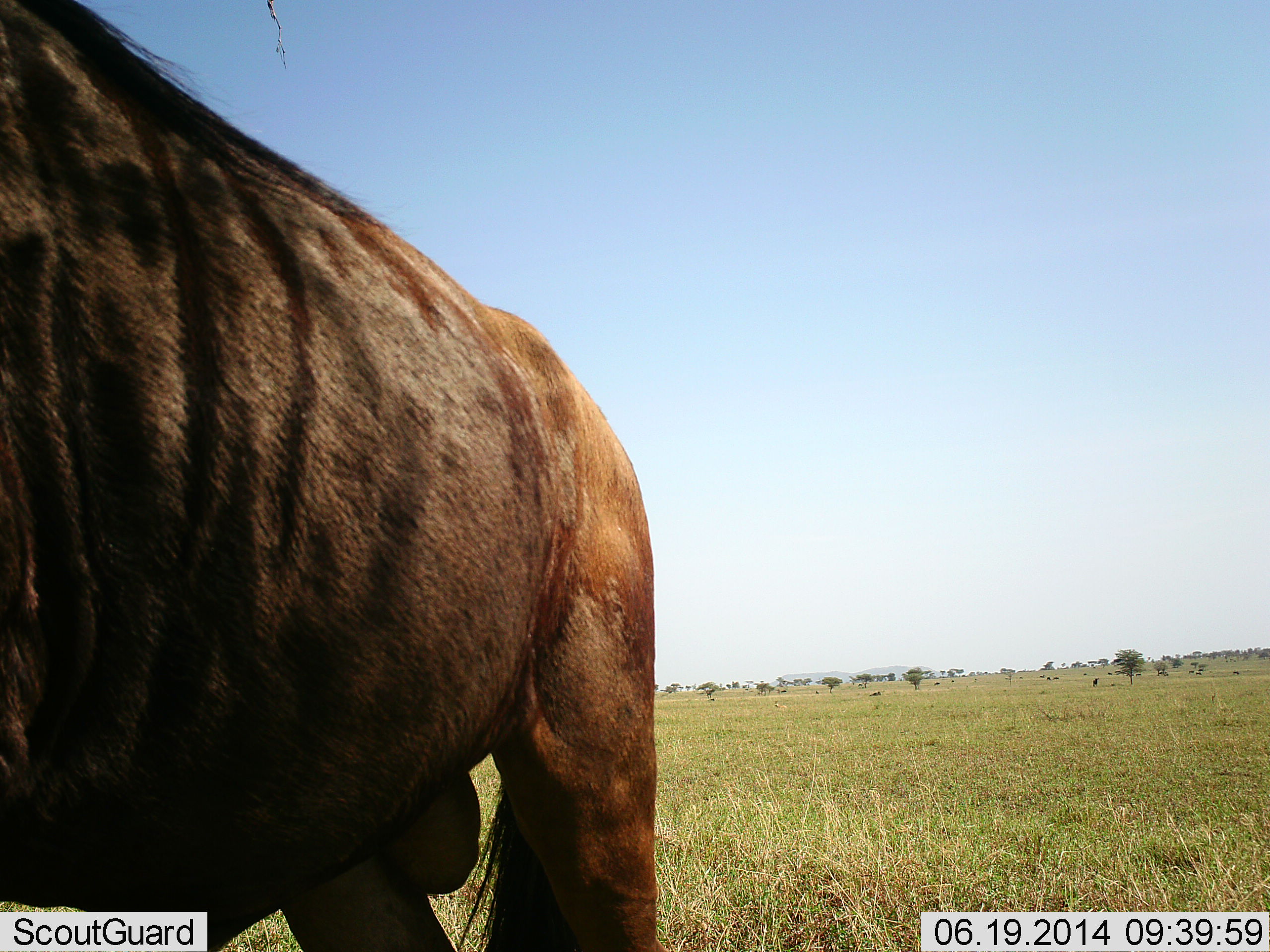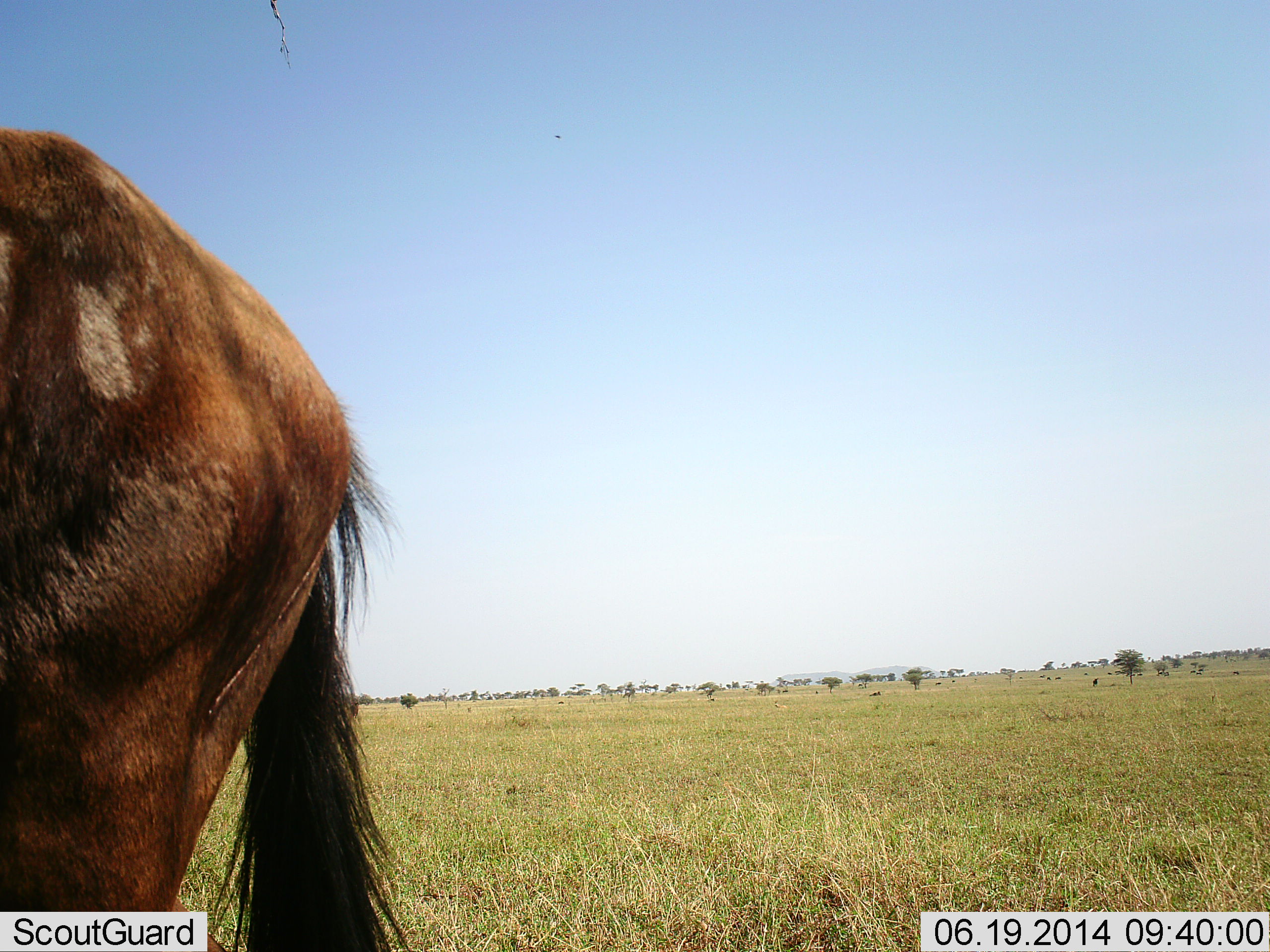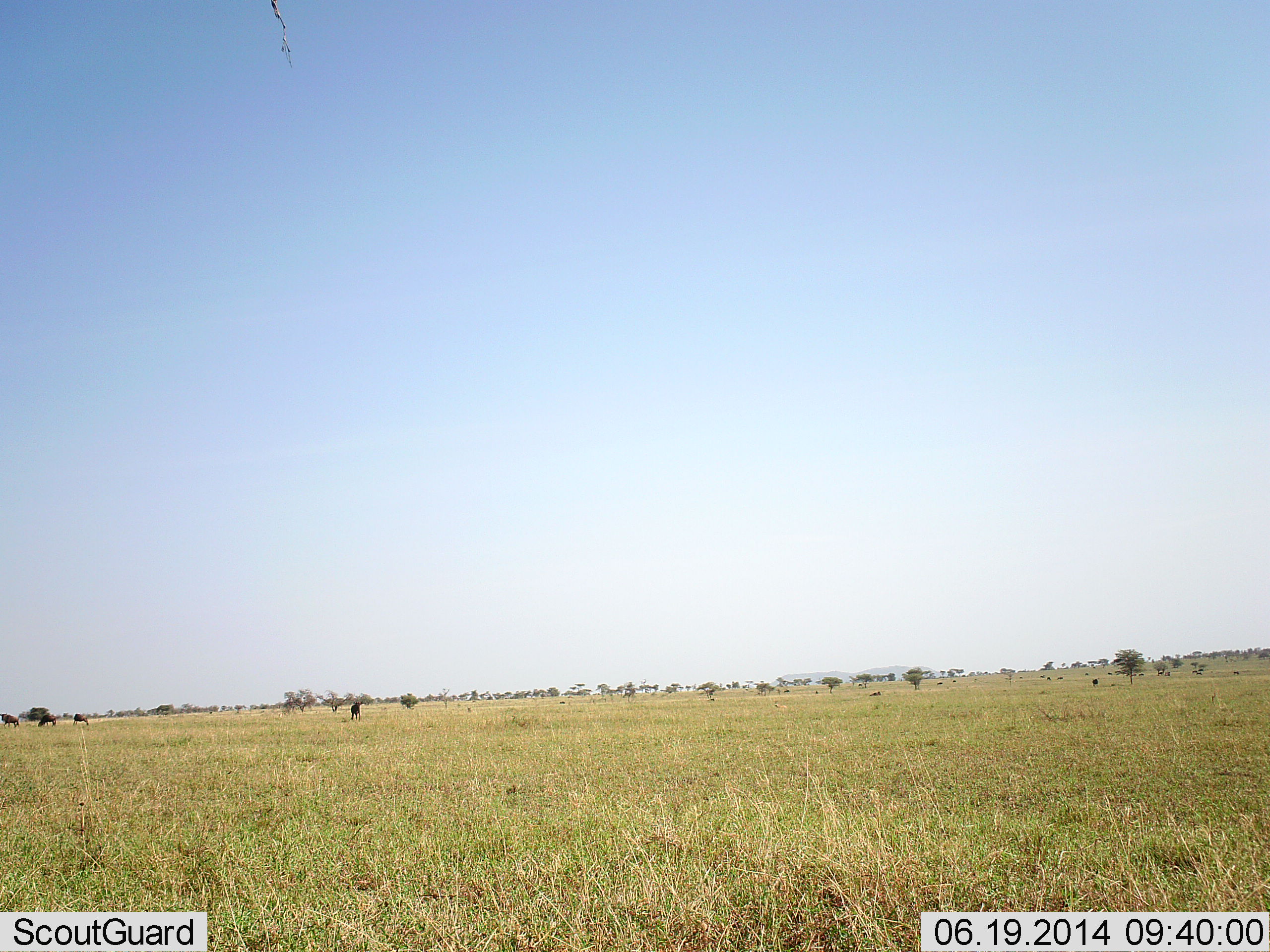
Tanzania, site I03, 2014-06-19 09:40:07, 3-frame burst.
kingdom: Animalia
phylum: Chordata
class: Mammalia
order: Artiodactyla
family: Bovidae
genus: Connochaetes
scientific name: Connochaetes taurinus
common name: blue wildebeest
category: wildebeest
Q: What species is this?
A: Wildebeest (blue wildebeest) (Connochaetes taurinus).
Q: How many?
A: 2.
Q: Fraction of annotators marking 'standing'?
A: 40%.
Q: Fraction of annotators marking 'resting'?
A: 0%.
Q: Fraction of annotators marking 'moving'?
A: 60%.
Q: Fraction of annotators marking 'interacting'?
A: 10%.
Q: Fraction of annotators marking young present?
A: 10%.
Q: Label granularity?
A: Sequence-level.